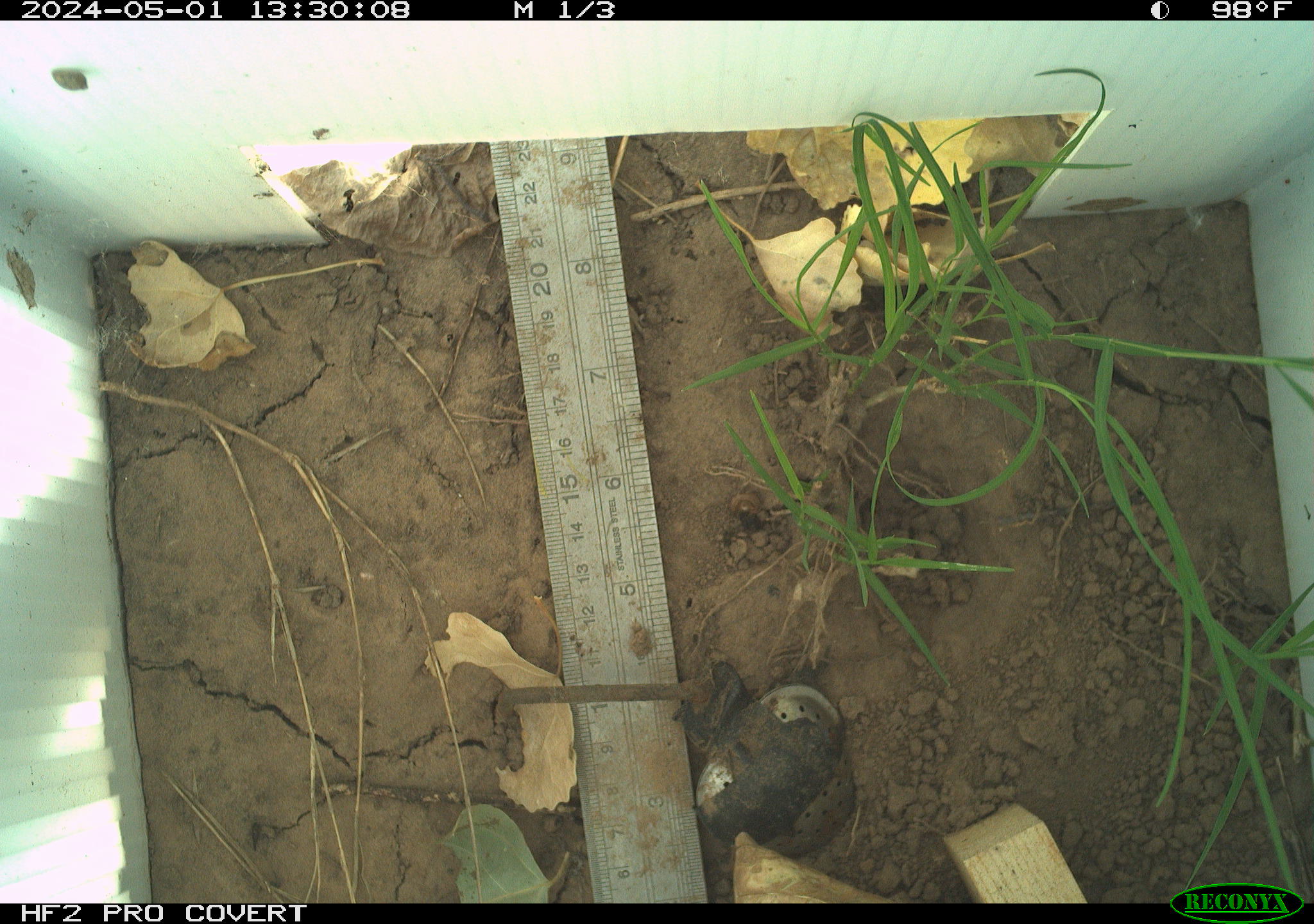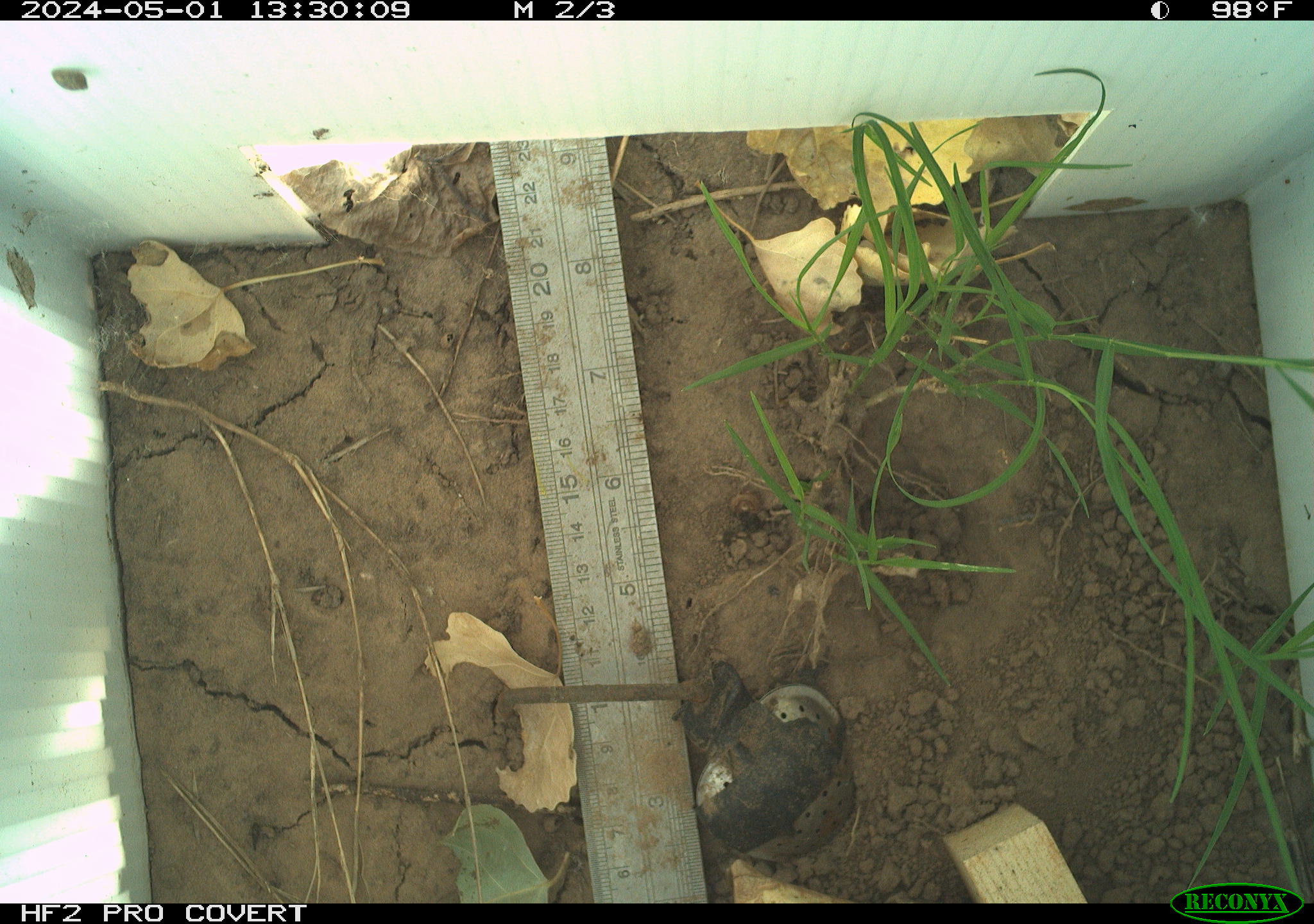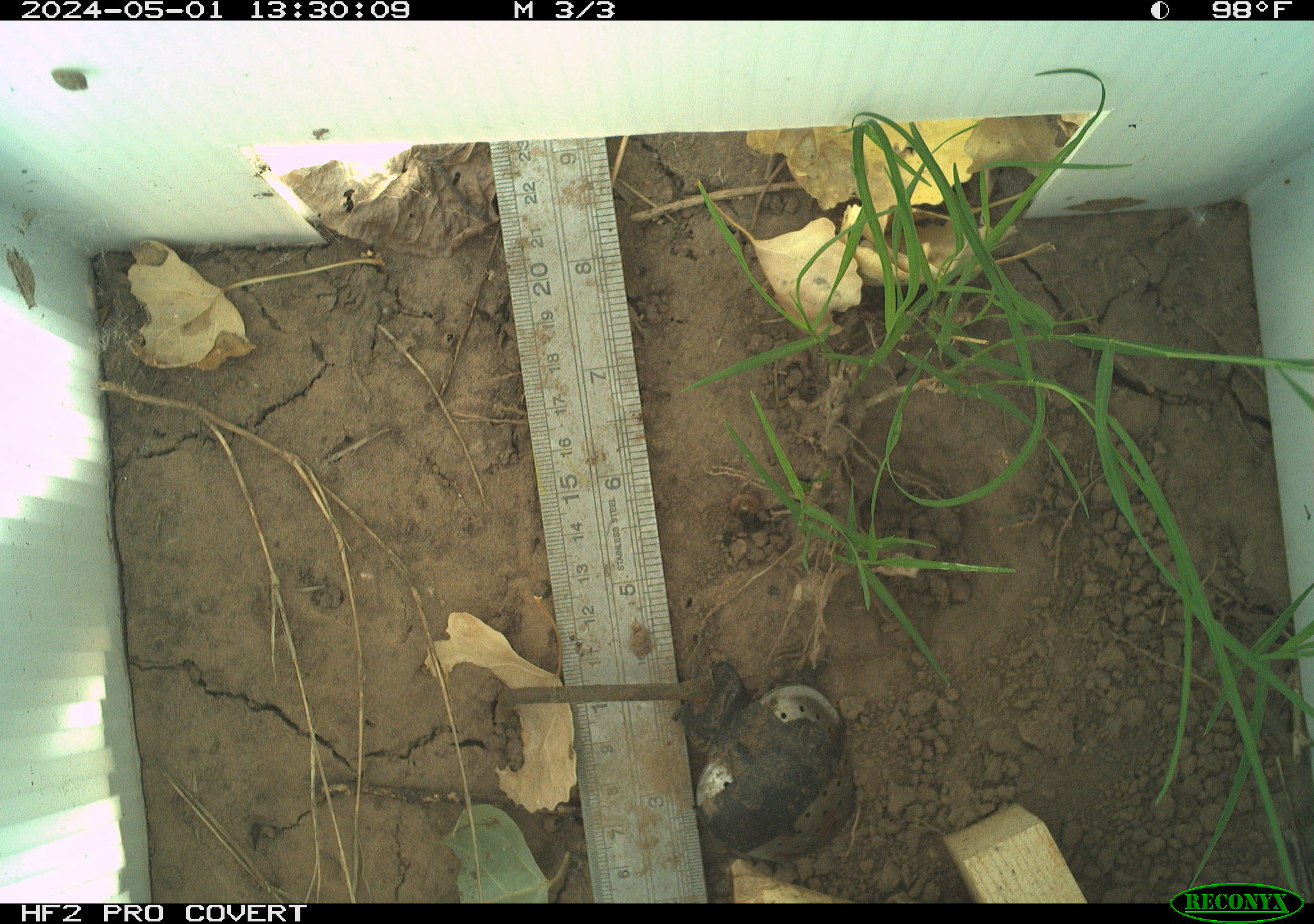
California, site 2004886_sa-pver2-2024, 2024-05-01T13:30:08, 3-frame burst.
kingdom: Animalia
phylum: Arthropoda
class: Insecta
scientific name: Insecta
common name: insect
Insect (Insecta).